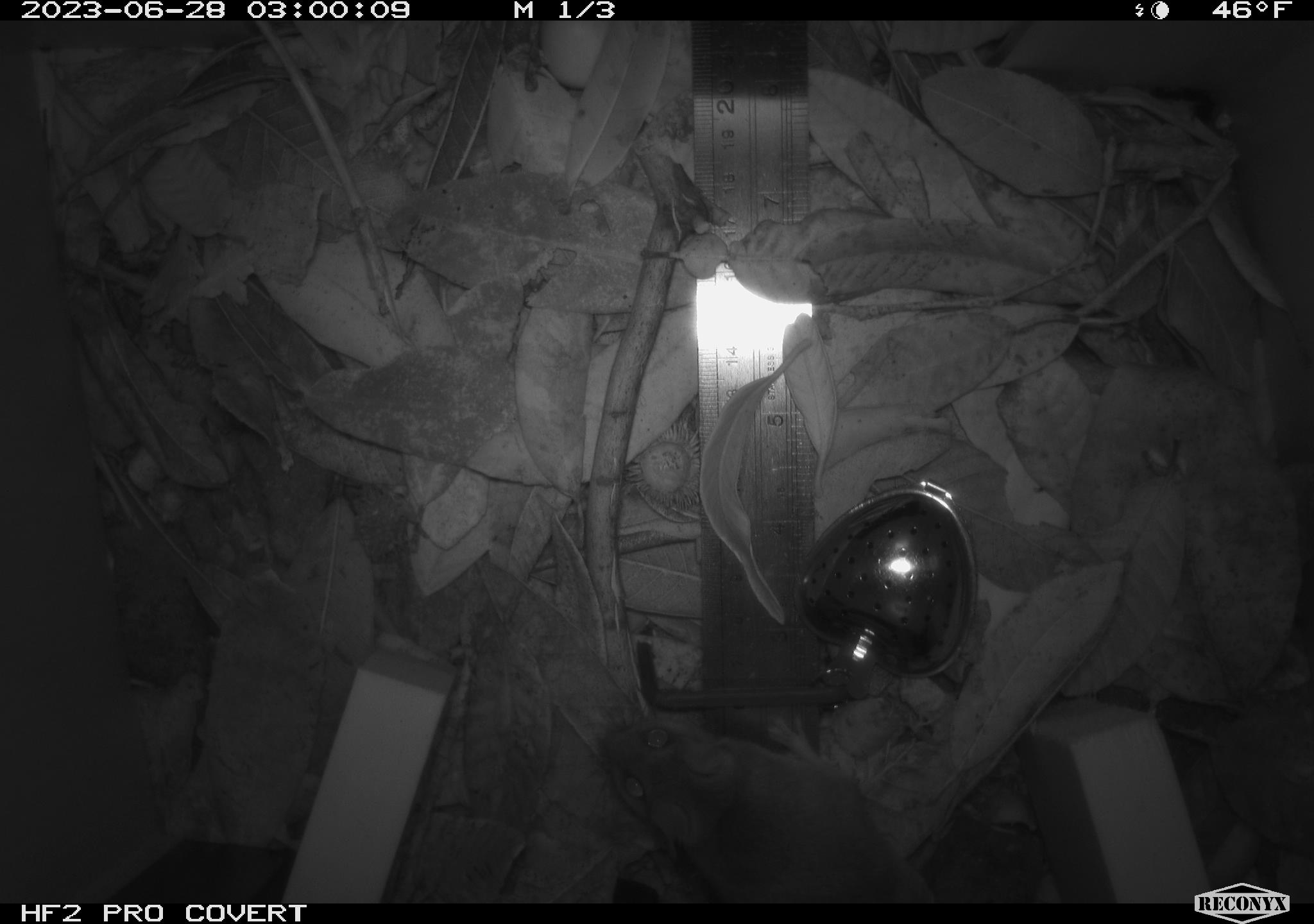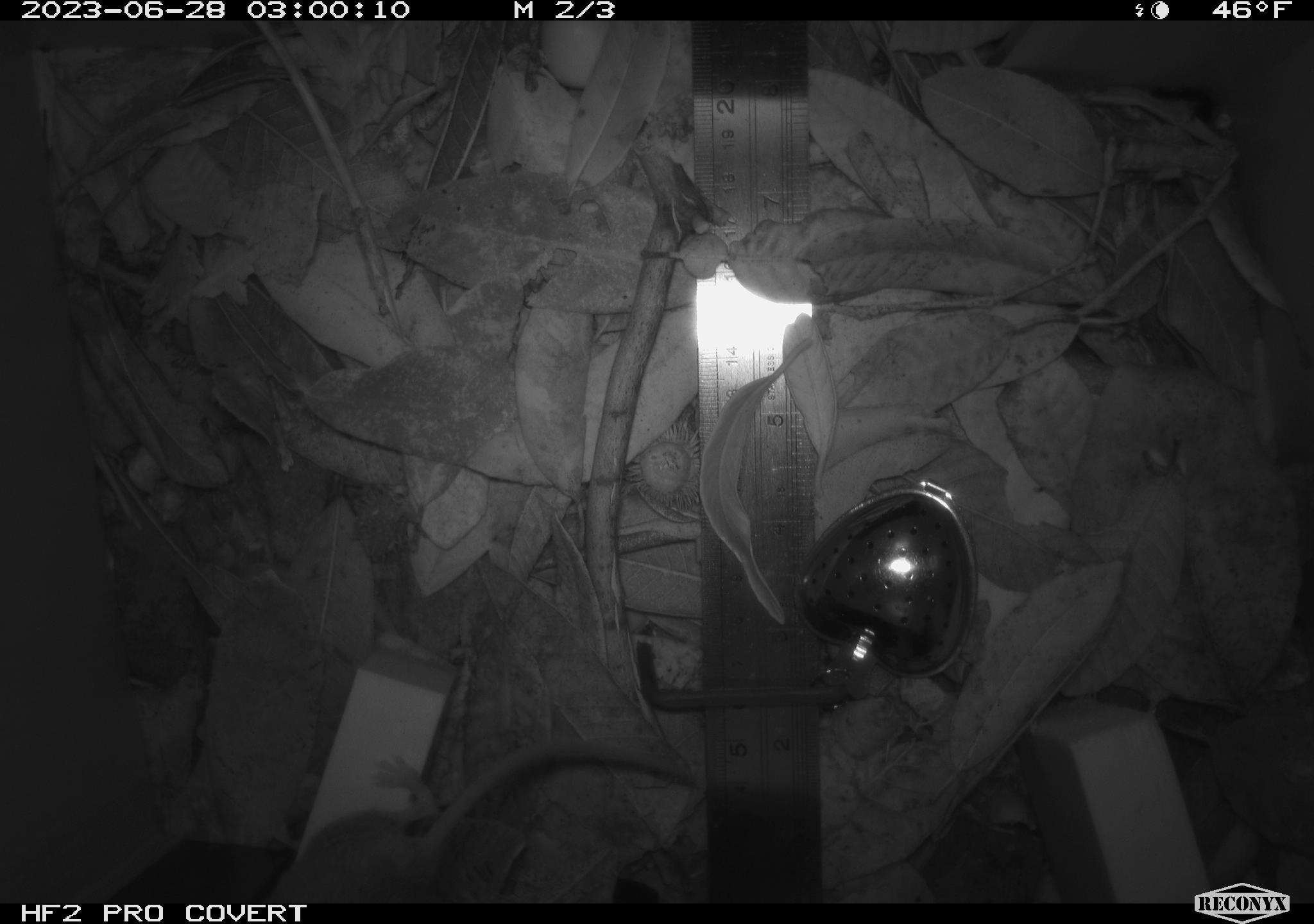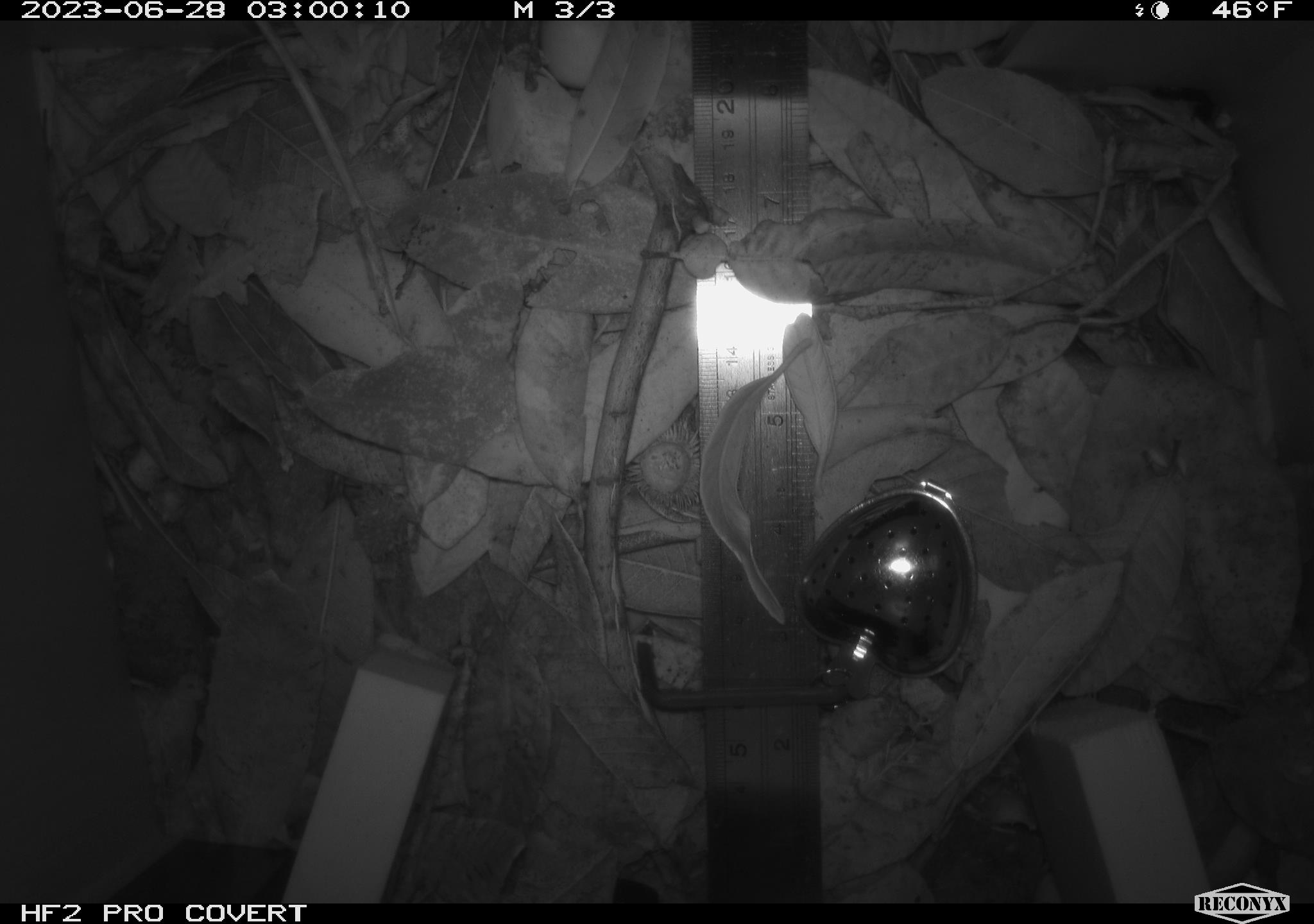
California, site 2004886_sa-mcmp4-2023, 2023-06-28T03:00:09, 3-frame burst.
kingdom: Animalia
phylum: Chordata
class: Mammalia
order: Rodentia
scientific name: Rodentia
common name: mouse species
Mouse species (Rodentia).